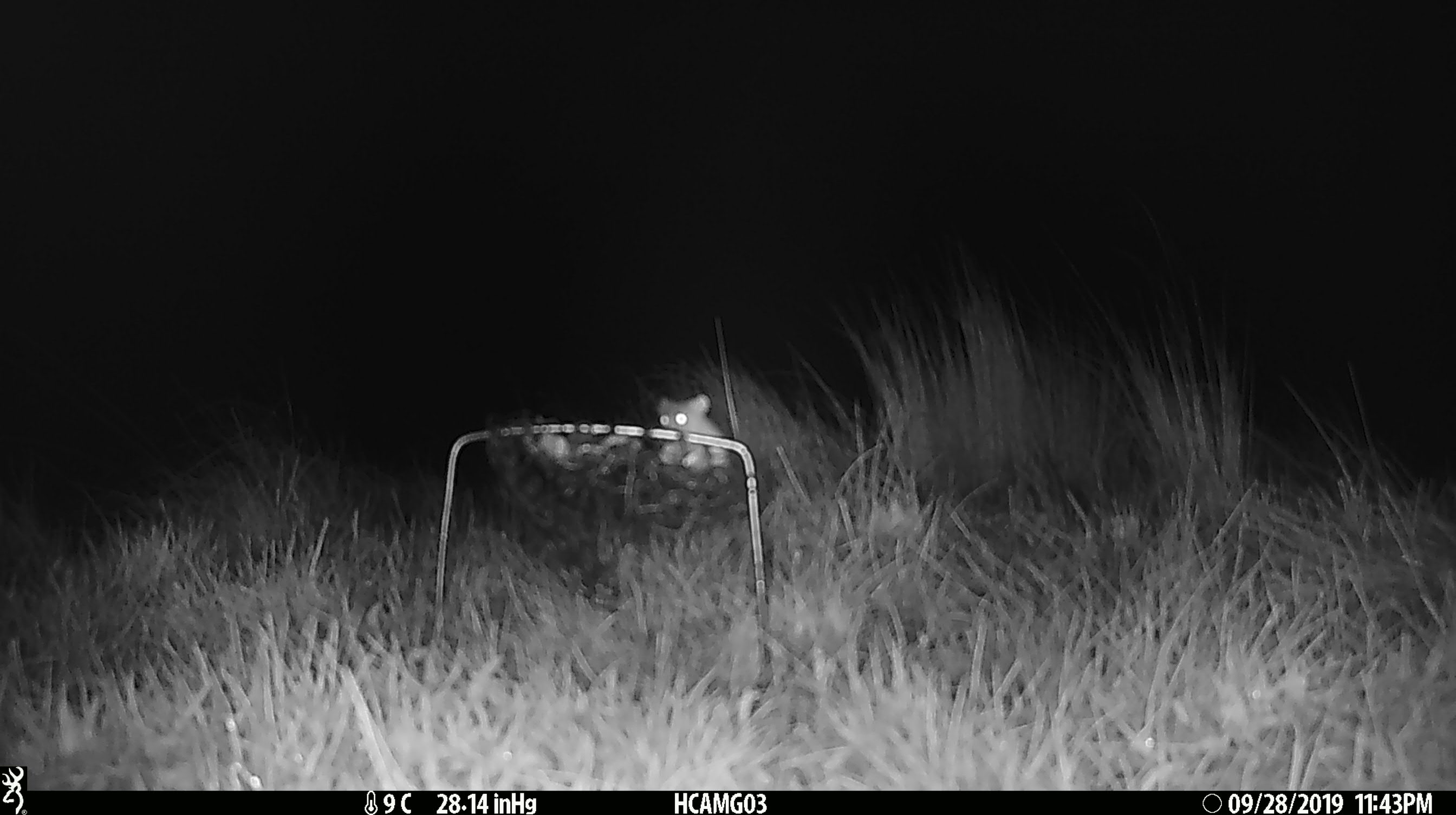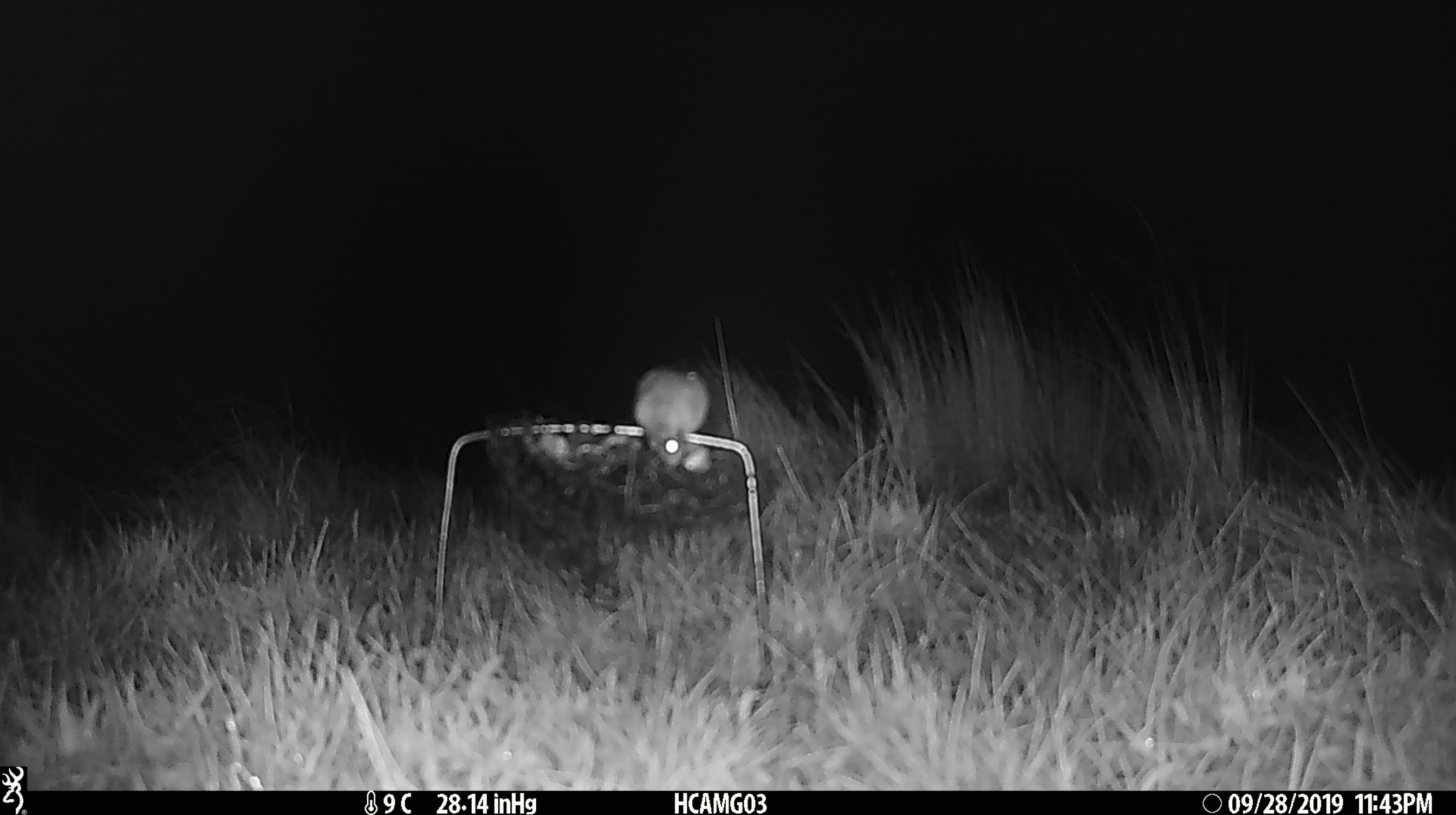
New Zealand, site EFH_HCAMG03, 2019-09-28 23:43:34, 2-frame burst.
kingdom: Animalia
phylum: Chordata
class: Mammalia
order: Rodentia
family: Muridae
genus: Mus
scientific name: Mus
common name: mouse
Mouse (Mus).